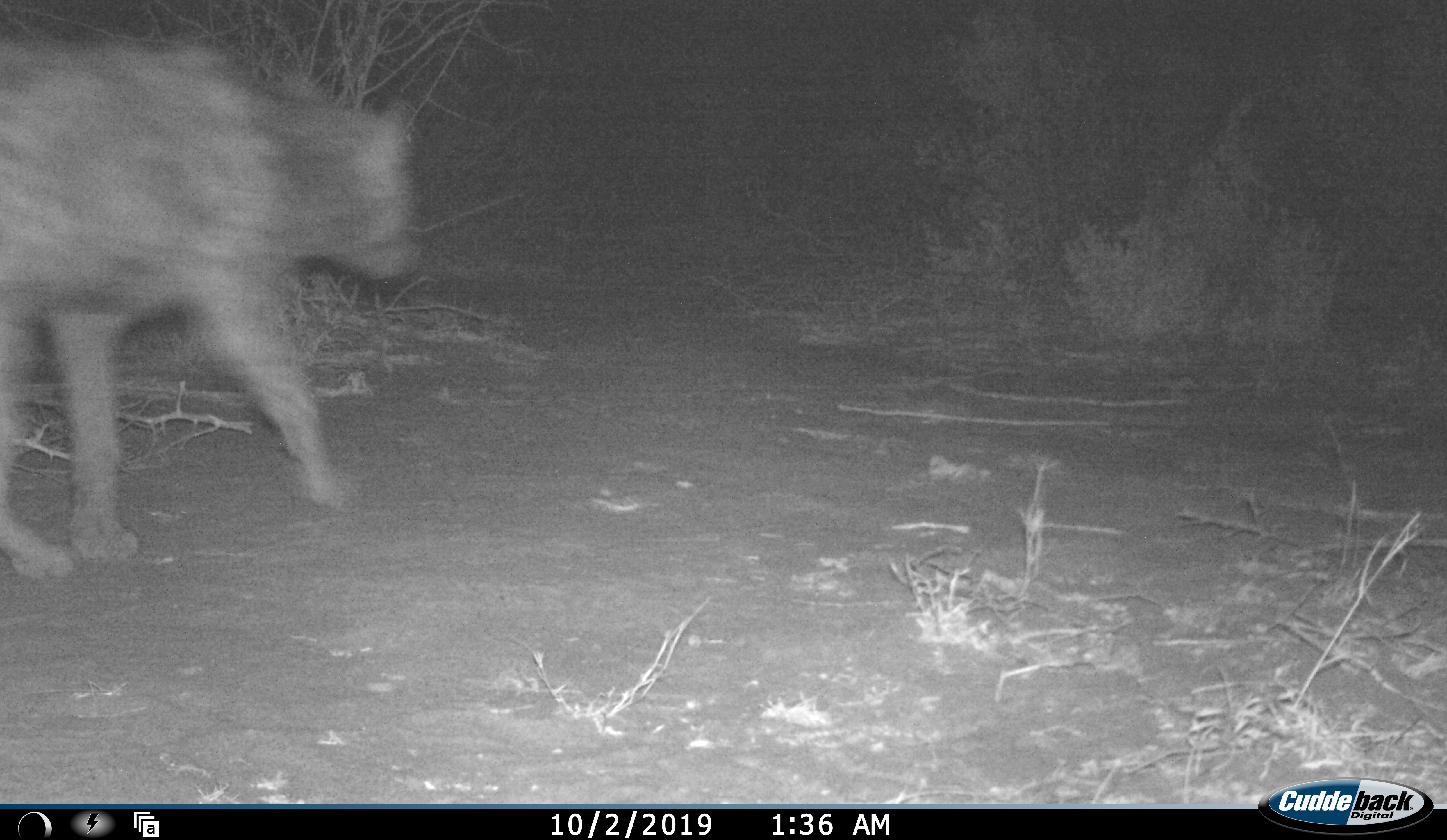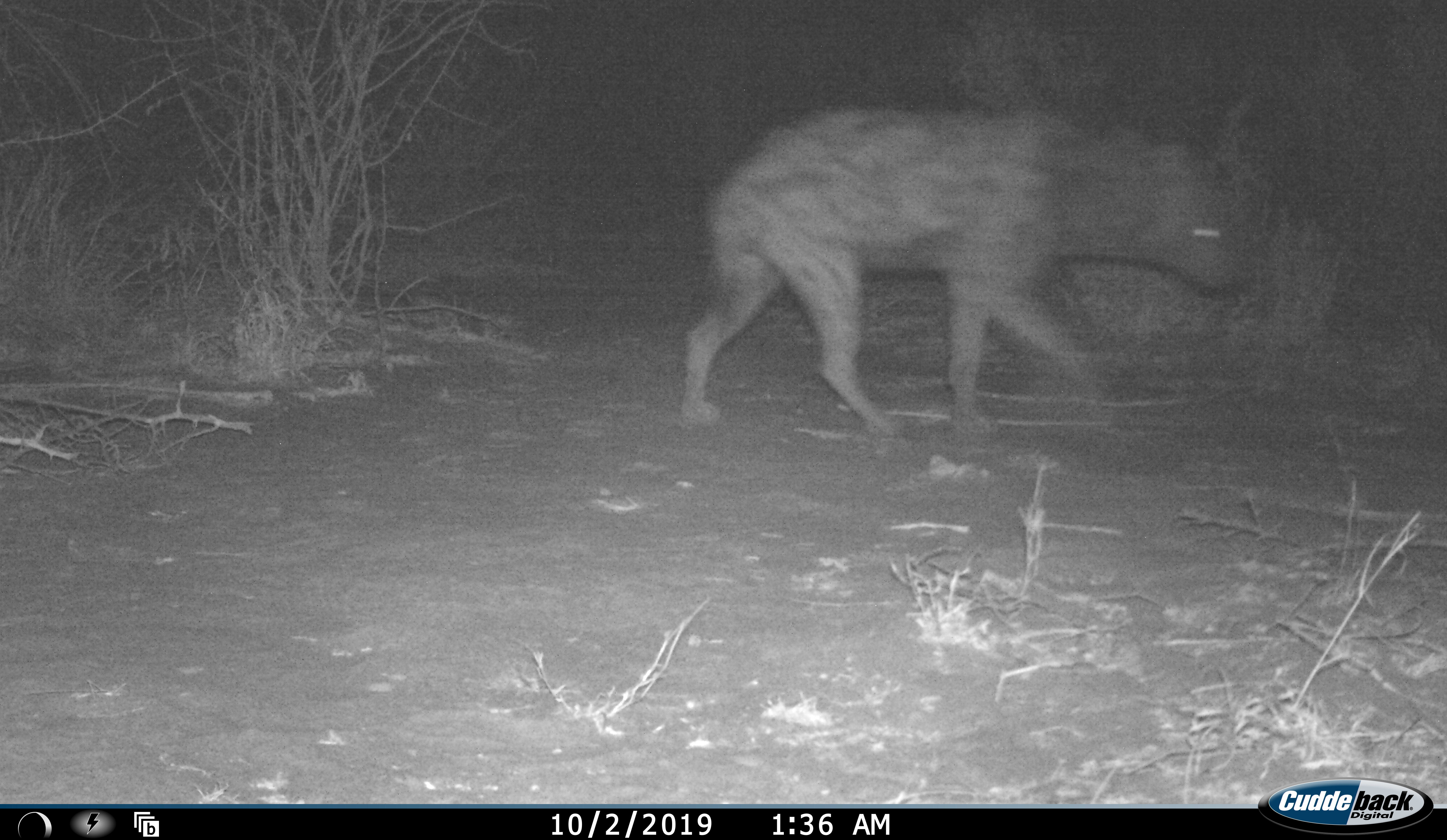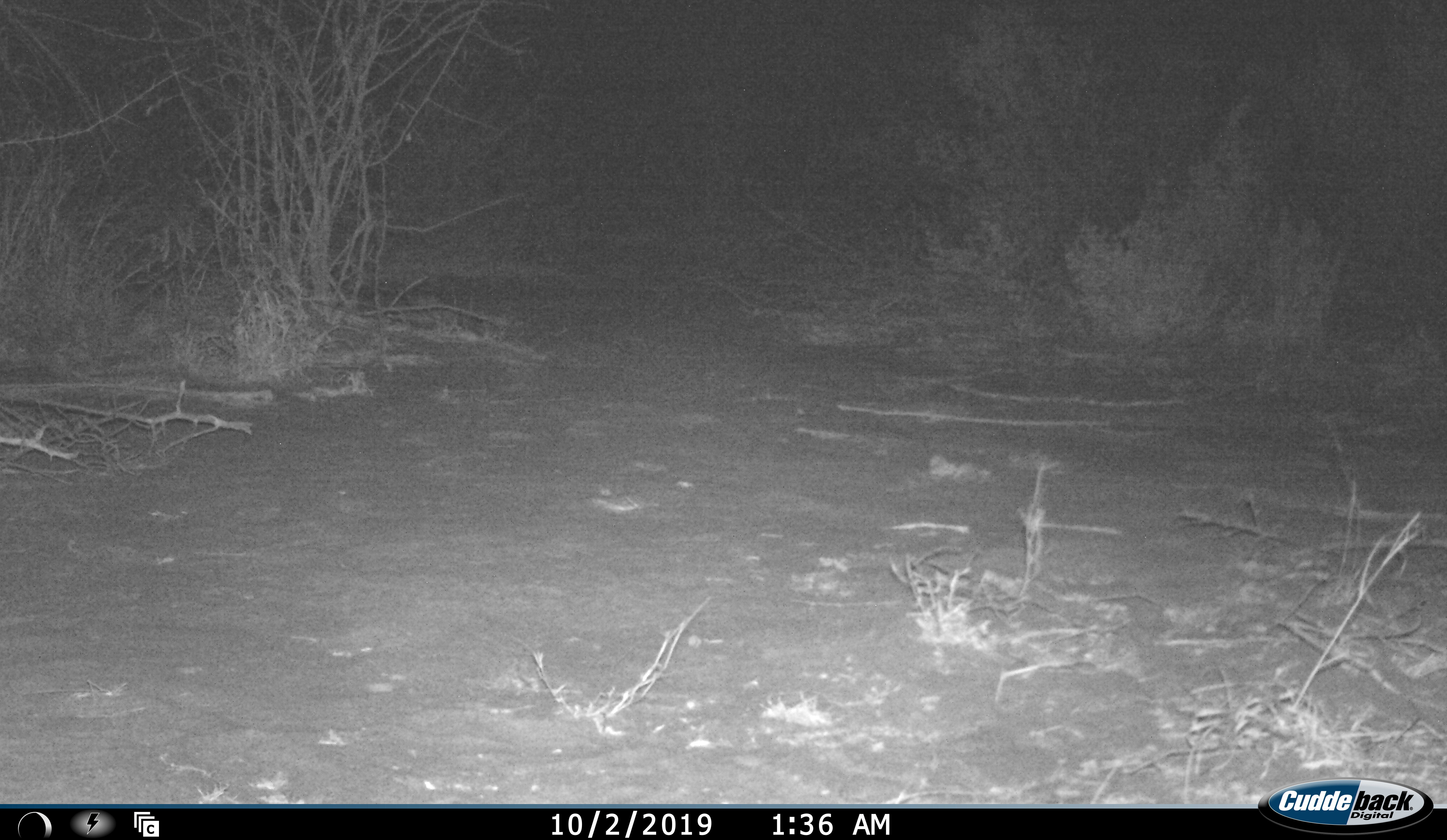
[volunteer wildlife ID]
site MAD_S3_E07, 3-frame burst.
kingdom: Animalia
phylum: Chordata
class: Mammalia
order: Carnivora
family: Hyaenidae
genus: Crocuta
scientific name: Crocuta crocuta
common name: spotted hyena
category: hyenaspotted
Hyenaspotted (spotted hyena) (Crocuta crocuta), count 1. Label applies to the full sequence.